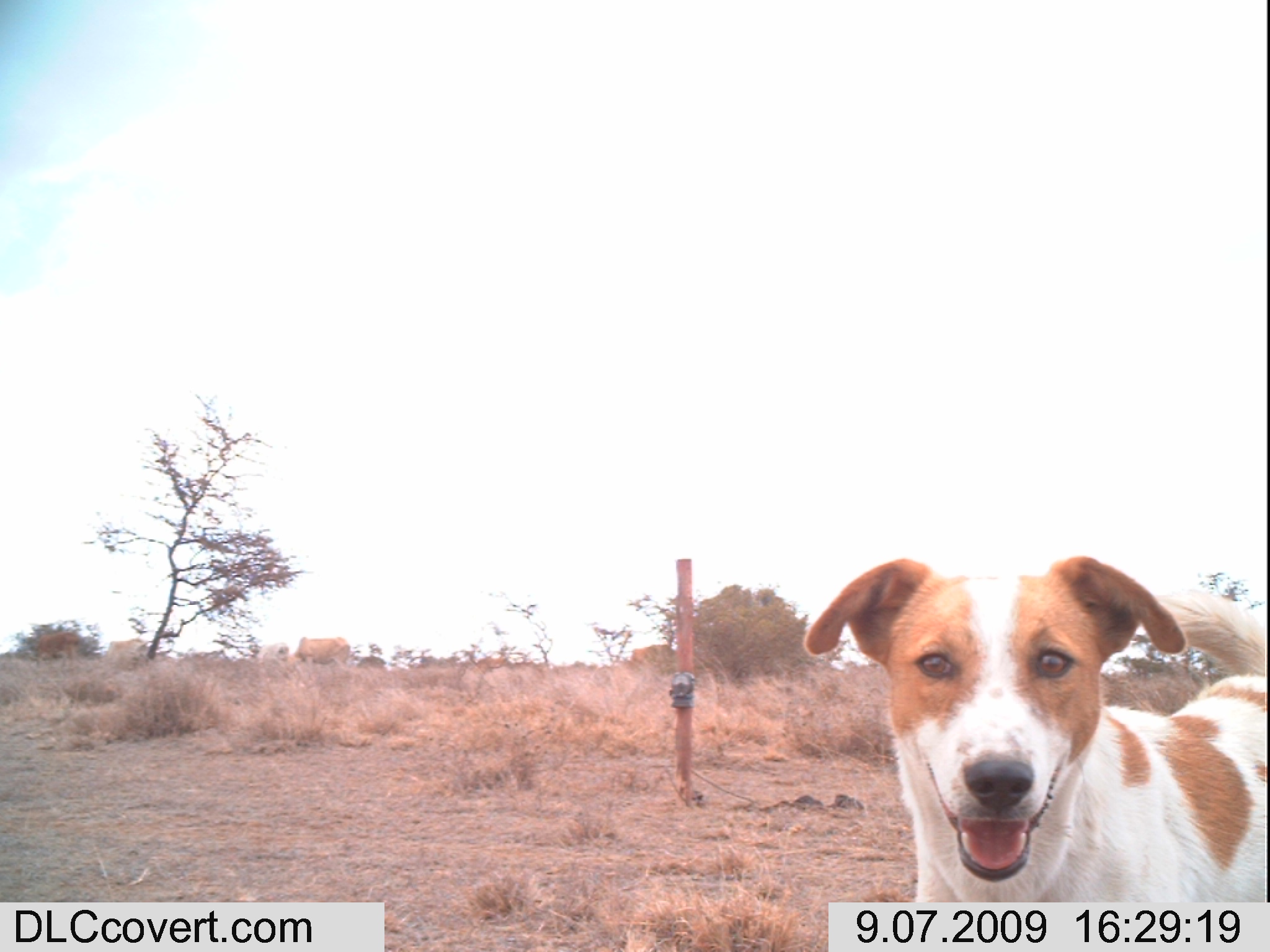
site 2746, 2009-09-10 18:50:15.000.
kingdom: Animalia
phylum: Chordata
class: Mammalia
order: Perissodactyla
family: Equidae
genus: Equus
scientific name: Equus quagga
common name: plains zebra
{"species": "Equus quagga (plains zebra)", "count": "1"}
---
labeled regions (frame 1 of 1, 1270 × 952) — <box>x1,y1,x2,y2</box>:
equus quagga: <box>804,553,1270,903</box>; <box>285,636,351,668</box>; <box>34,632,80,671</box>